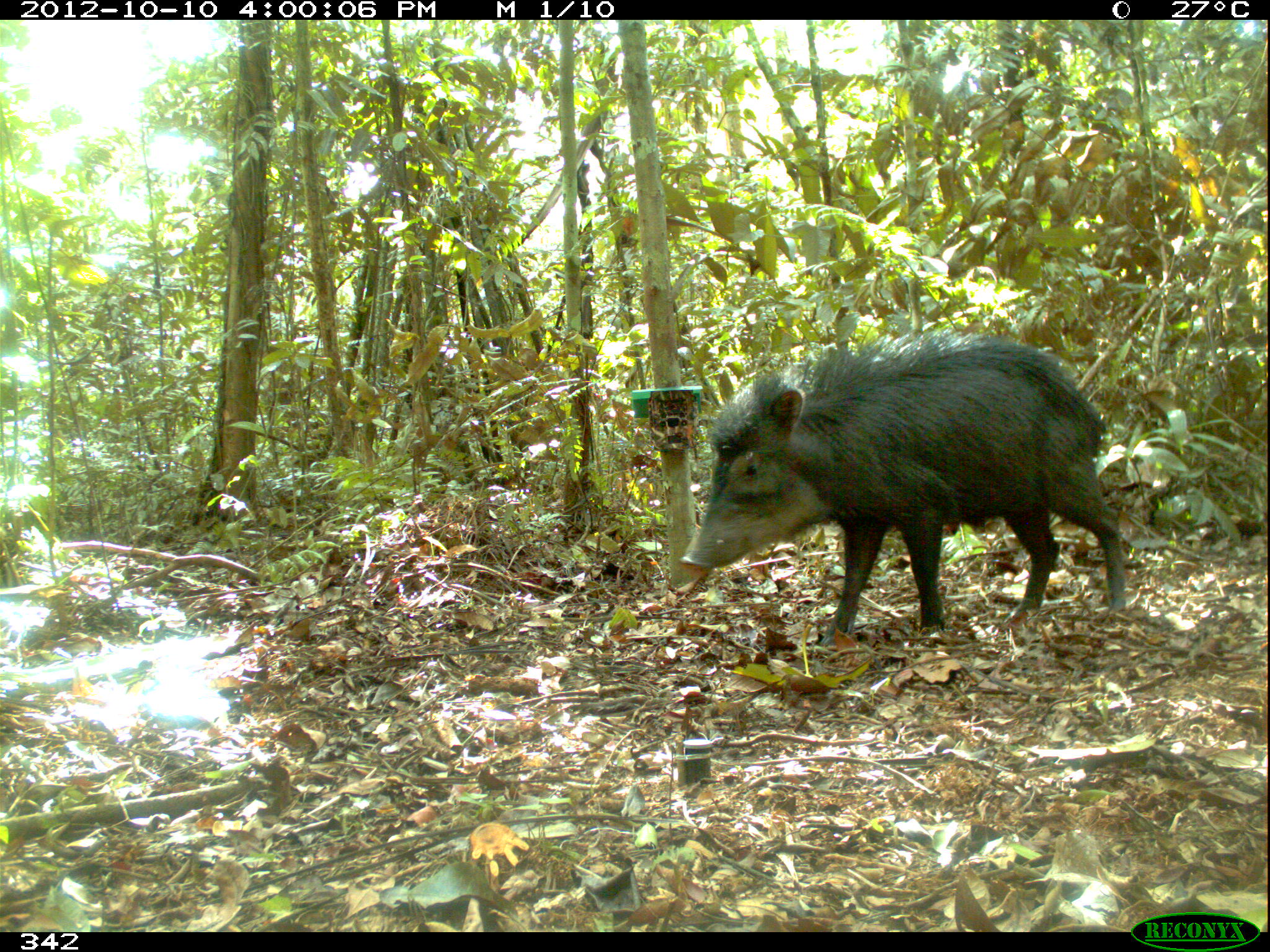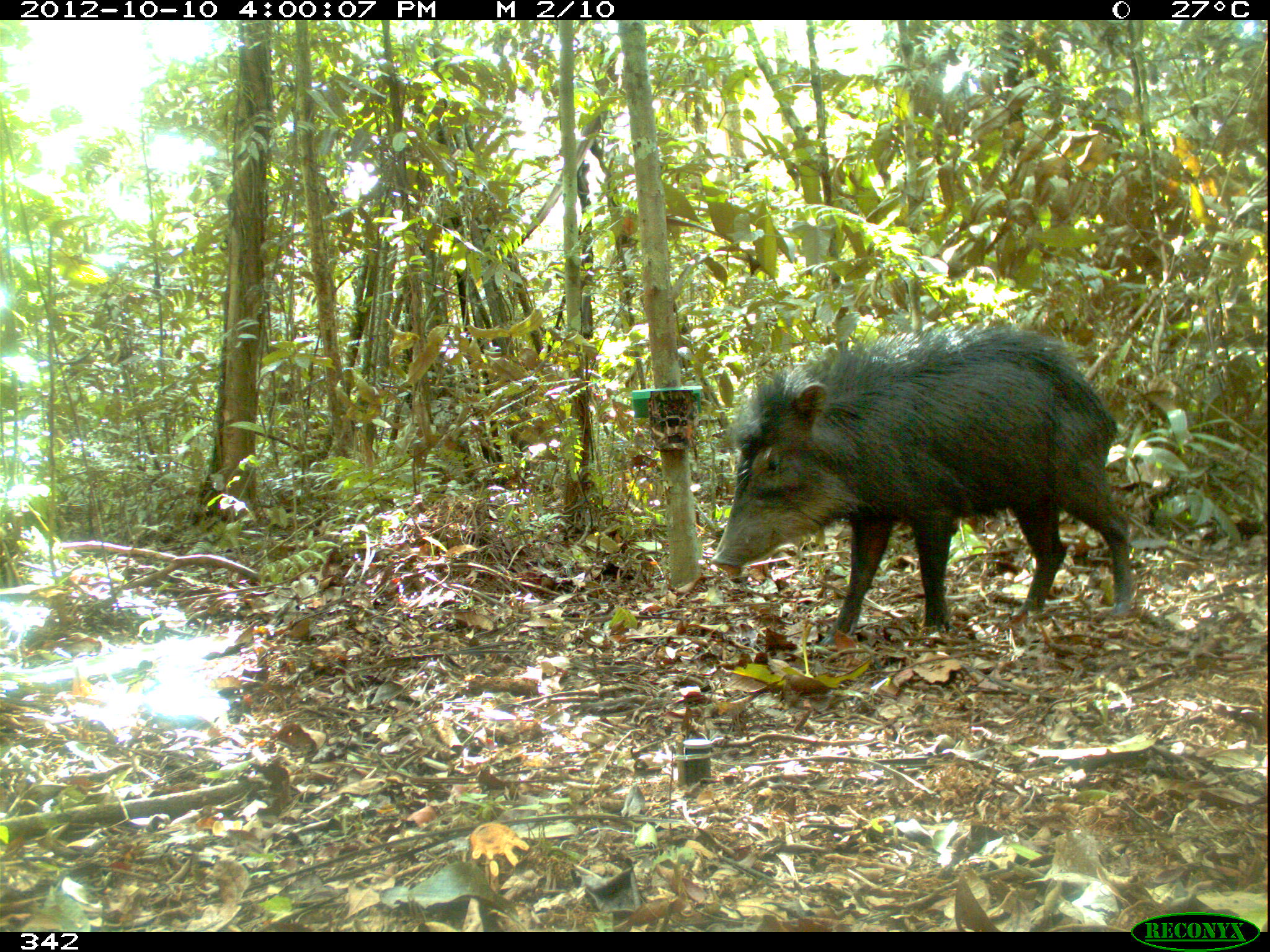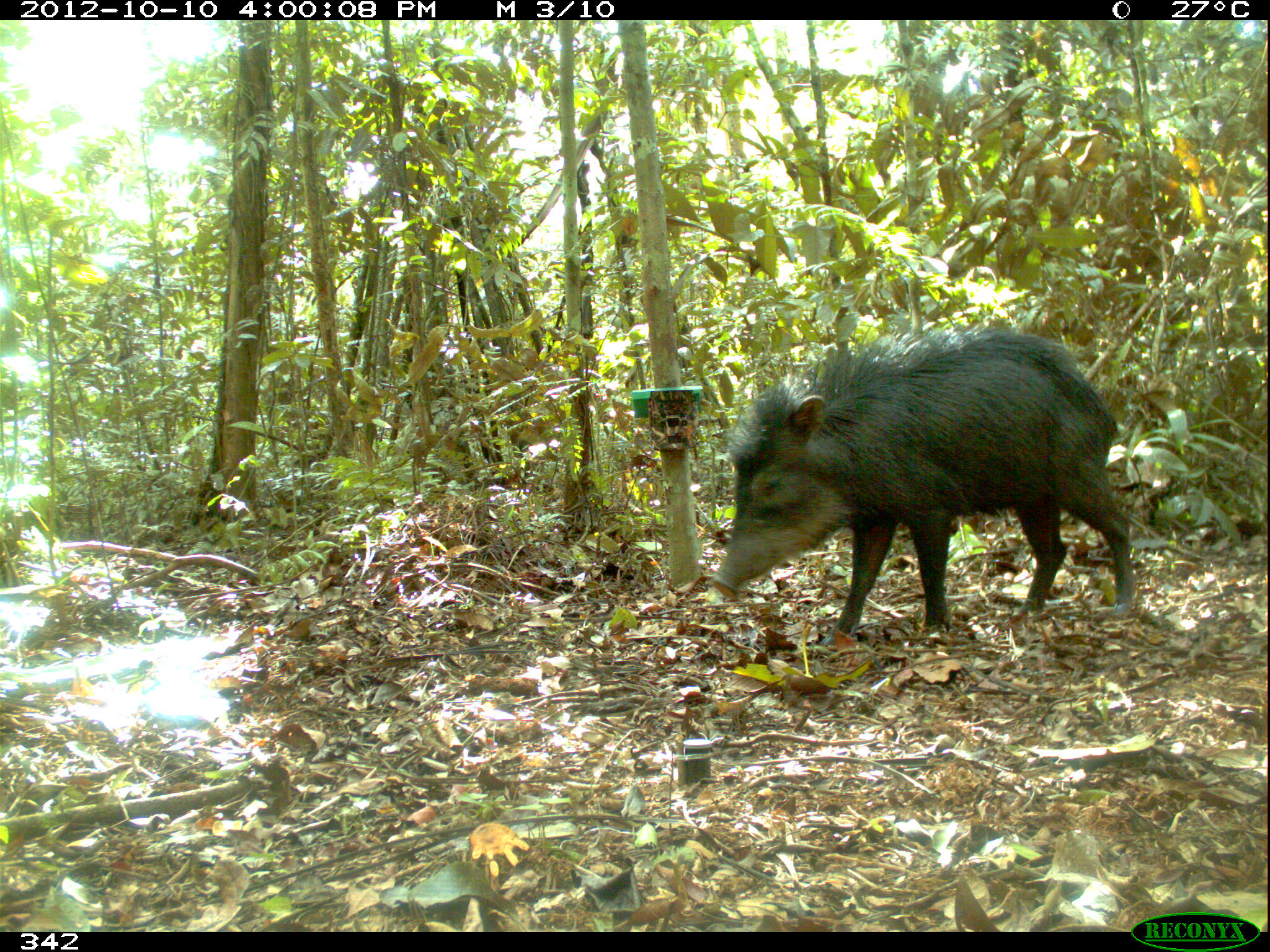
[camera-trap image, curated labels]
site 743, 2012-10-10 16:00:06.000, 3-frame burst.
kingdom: Animalia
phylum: Chordata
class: Mammalia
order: Artiodactyla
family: Tayassuidae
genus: Tayassu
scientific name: Tayassu pecari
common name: white-lipped peccary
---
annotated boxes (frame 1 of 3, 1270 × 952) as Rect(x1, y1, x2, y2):
tayassu pecari: Rect(675, 321, 1128, 647)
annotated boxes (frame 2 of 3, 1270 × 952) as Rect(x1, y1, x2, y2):
tayassu pecari: Rect(709, 322, 1136, 649)